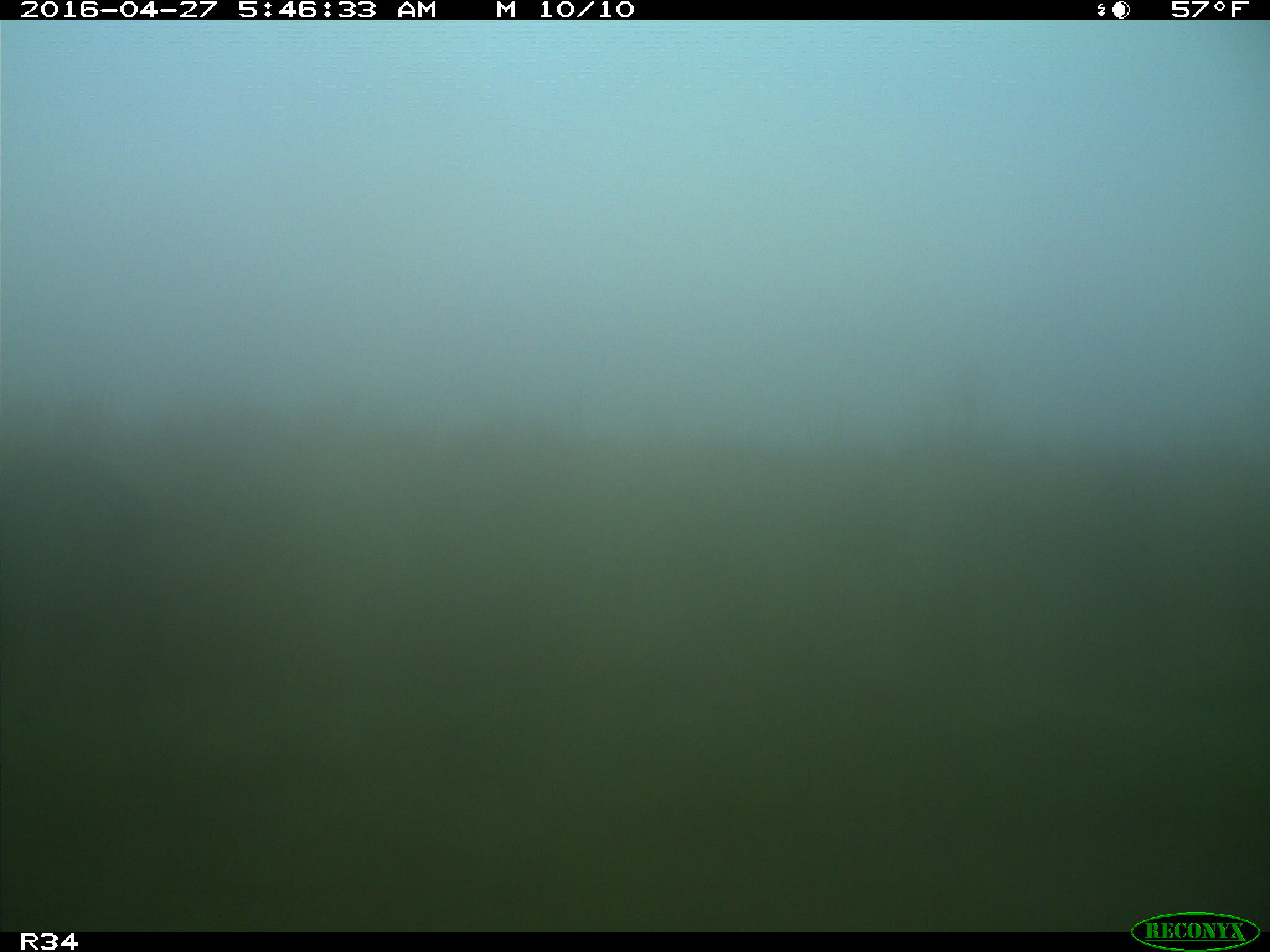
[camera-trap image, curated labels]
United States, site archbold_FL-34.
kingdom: Animalia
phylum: Chordata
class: Mammalia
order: Artiodactyla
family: Bovidae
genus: Bos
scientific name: Bos taurus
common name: domestic cow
Bos taurus (domestic cow).